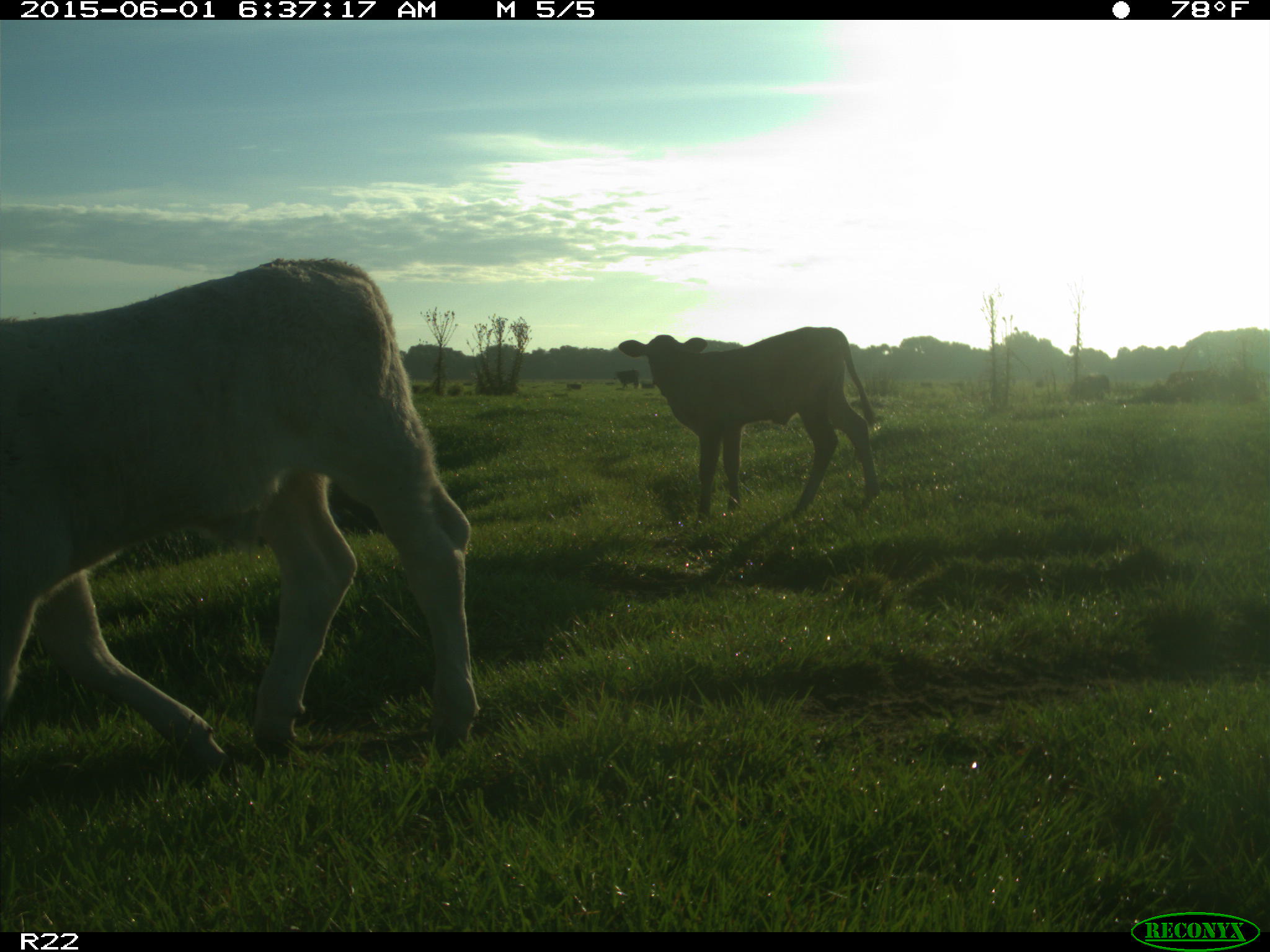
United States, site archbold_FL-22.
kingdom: Animalia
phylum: Chordata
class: Mammalia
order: Artiodactyla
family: Bovidae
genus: Bos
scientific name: Bos taurus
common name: domestic cow